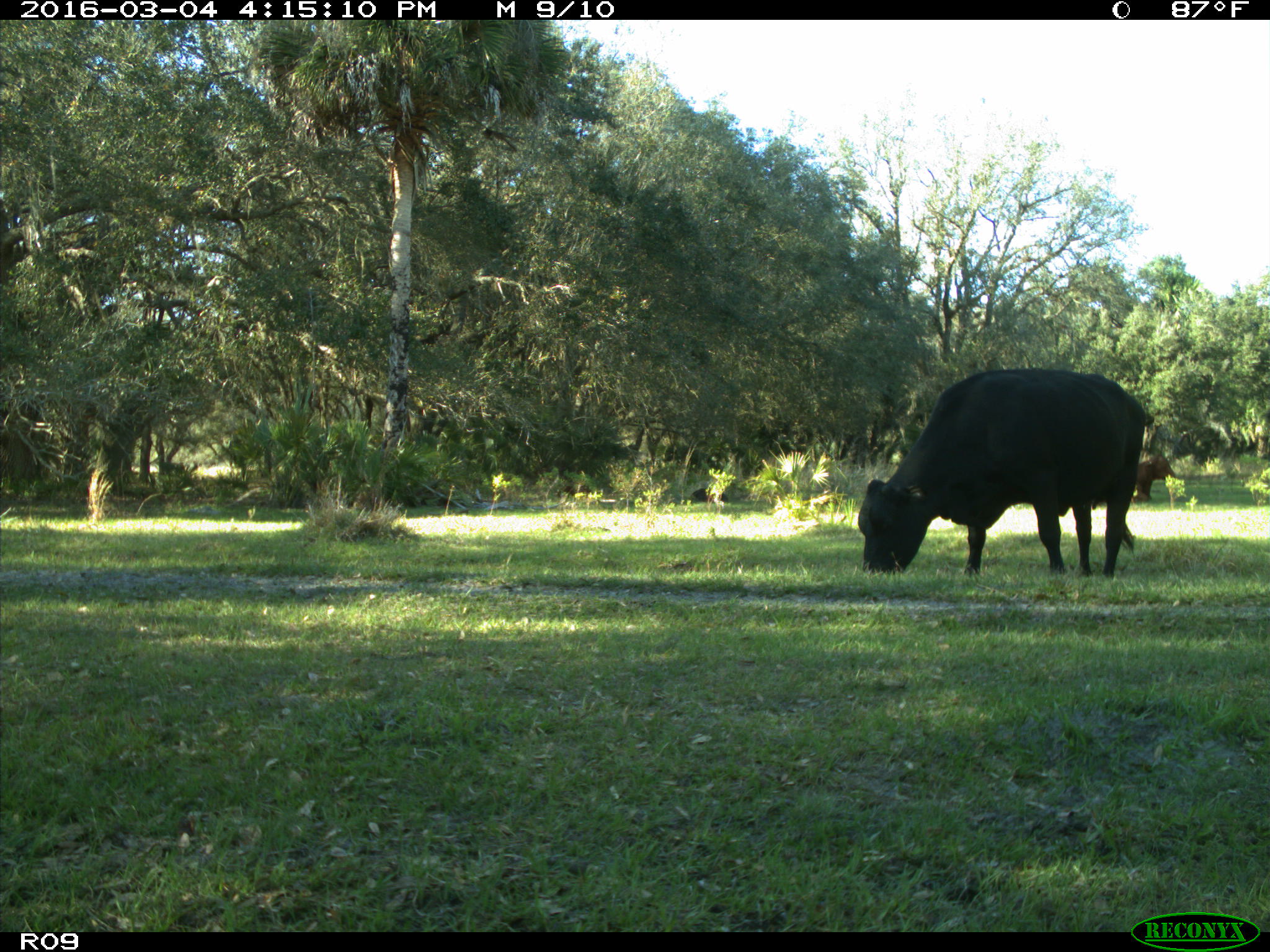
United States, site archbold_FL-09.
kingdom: Animalia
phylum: Chordata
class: Mammalia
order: Artiodactyla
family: Bovidae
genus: Bos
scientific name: Bos taurus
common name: domestic cow